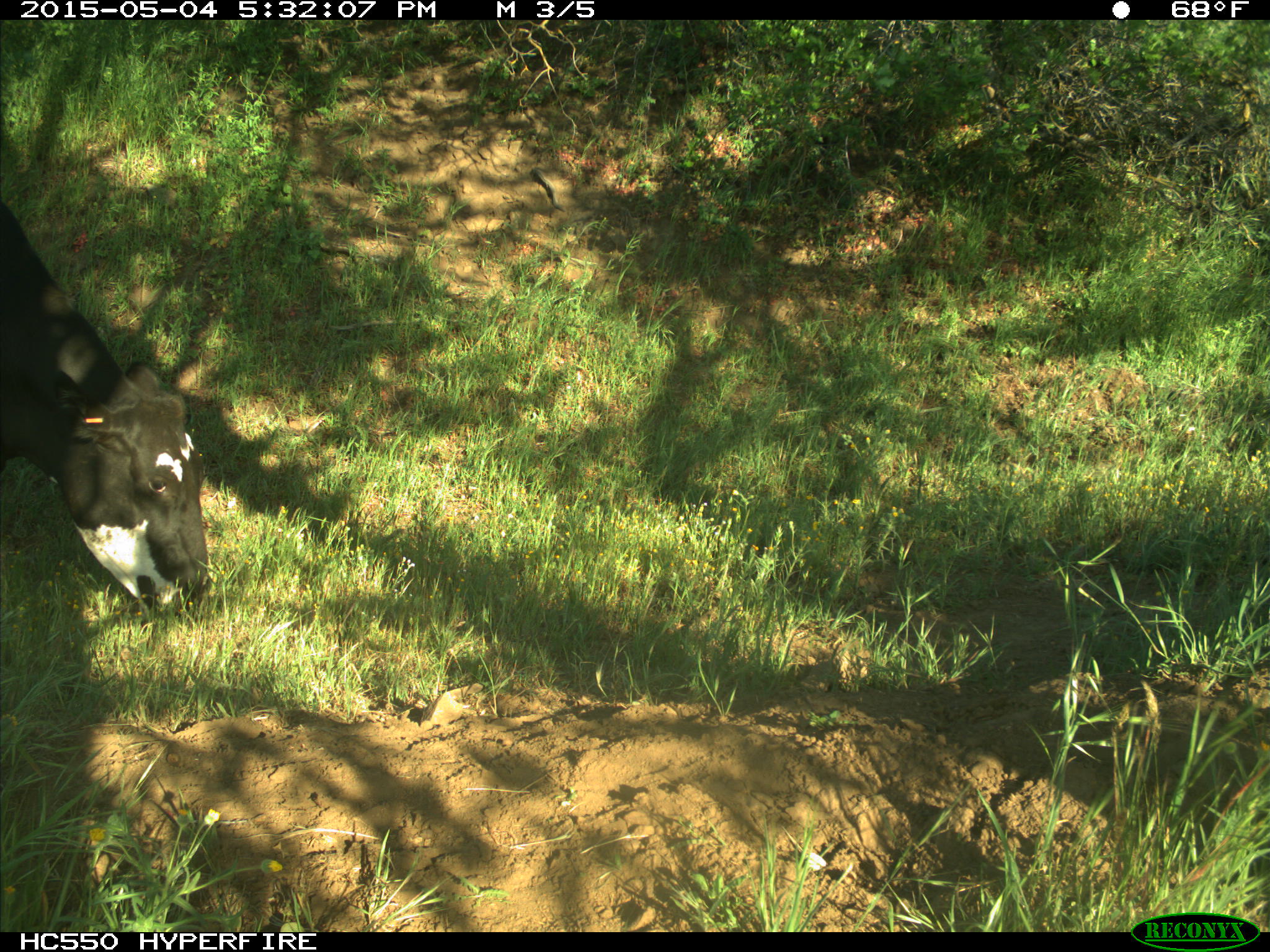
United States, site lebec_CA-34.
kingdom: Animalia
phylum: Chordata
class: Mammalia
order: Artiodactyla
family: Bovidae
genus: Bos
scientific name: Bos taurus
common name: domestic cow